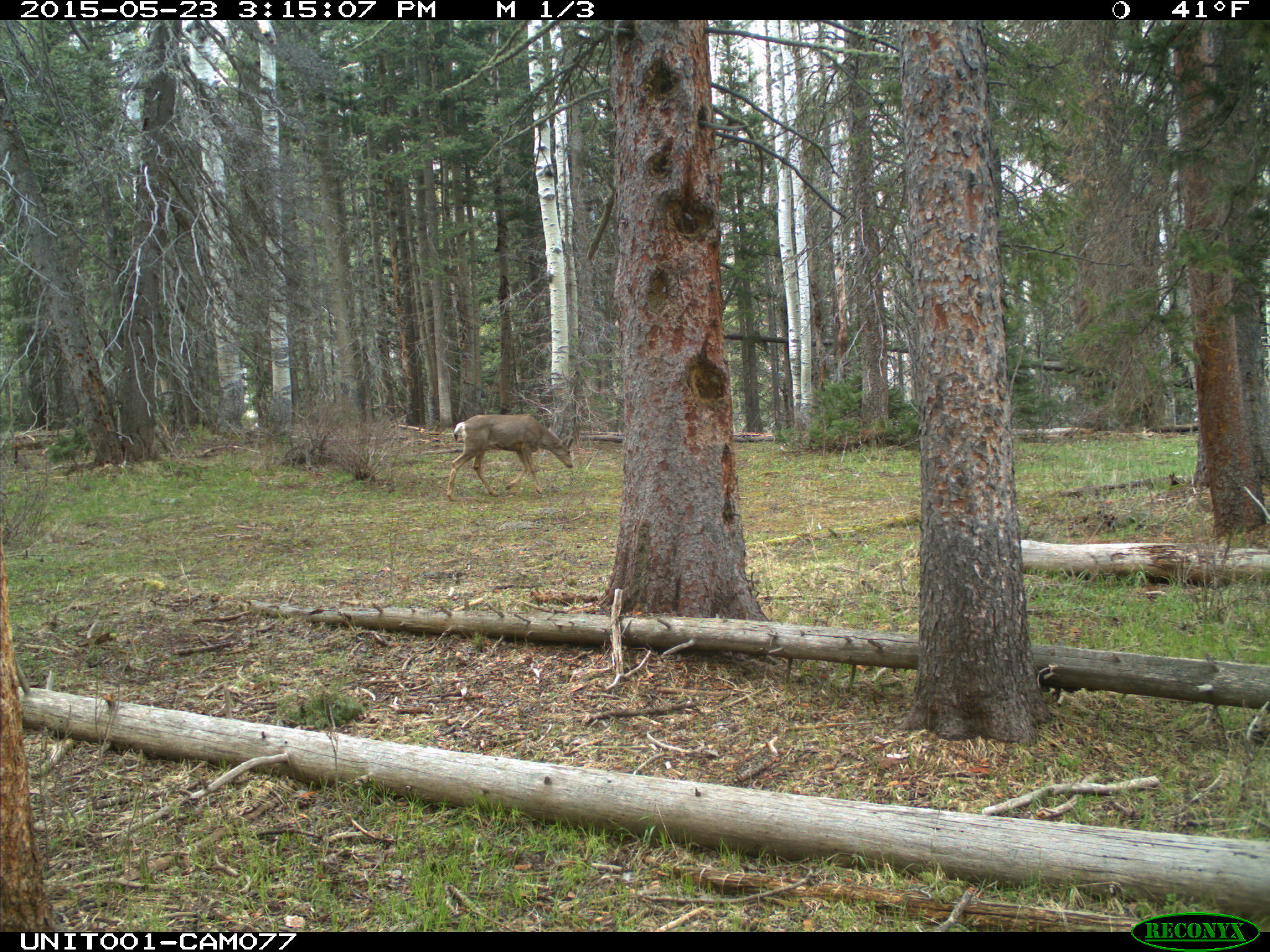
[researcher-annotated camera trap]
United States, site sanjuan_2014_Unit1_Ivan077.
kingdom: Animalia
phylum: Chordata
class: Mammalia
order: Artiodactyla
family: Cervidae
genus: Odocoileus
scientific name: Odocoileus hemionus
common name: mule deer